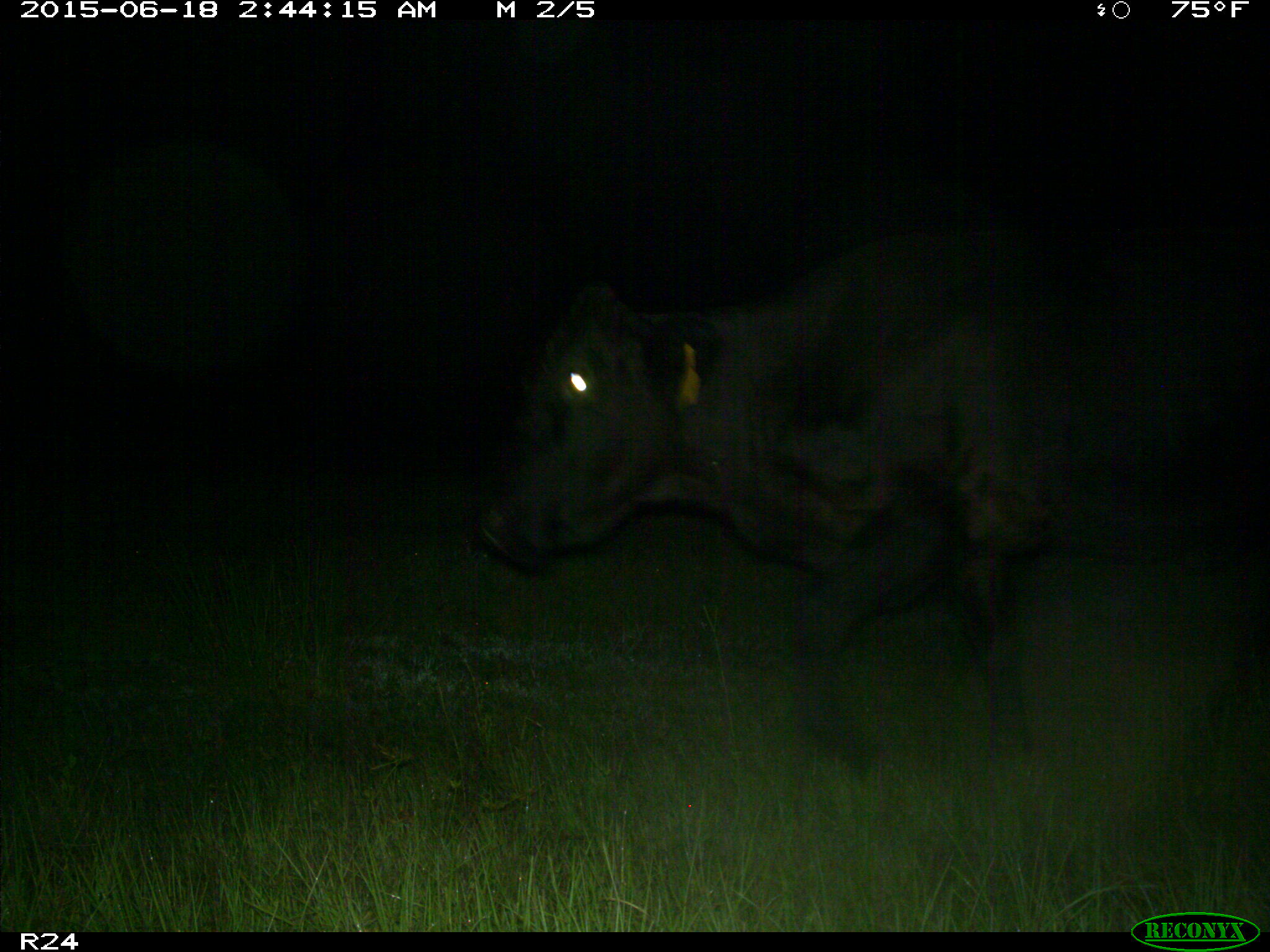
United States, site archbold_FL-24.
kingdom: Animalia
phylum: Chordata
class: Mammalia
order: Artiodactyla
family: Bovidae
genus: Bos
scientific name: Bos taurus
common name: domestic cow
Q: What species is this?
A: Bos taurus (domestic cow).